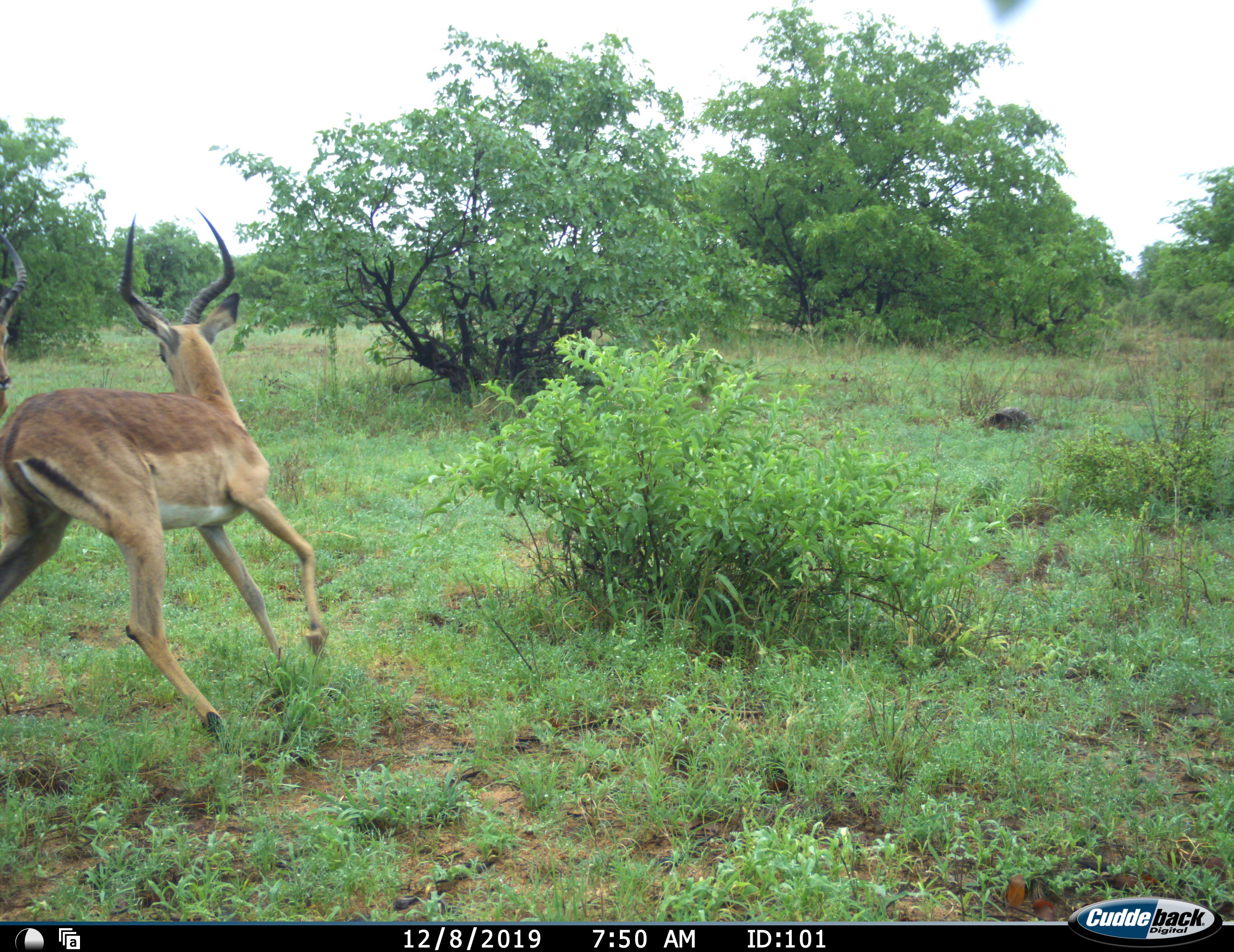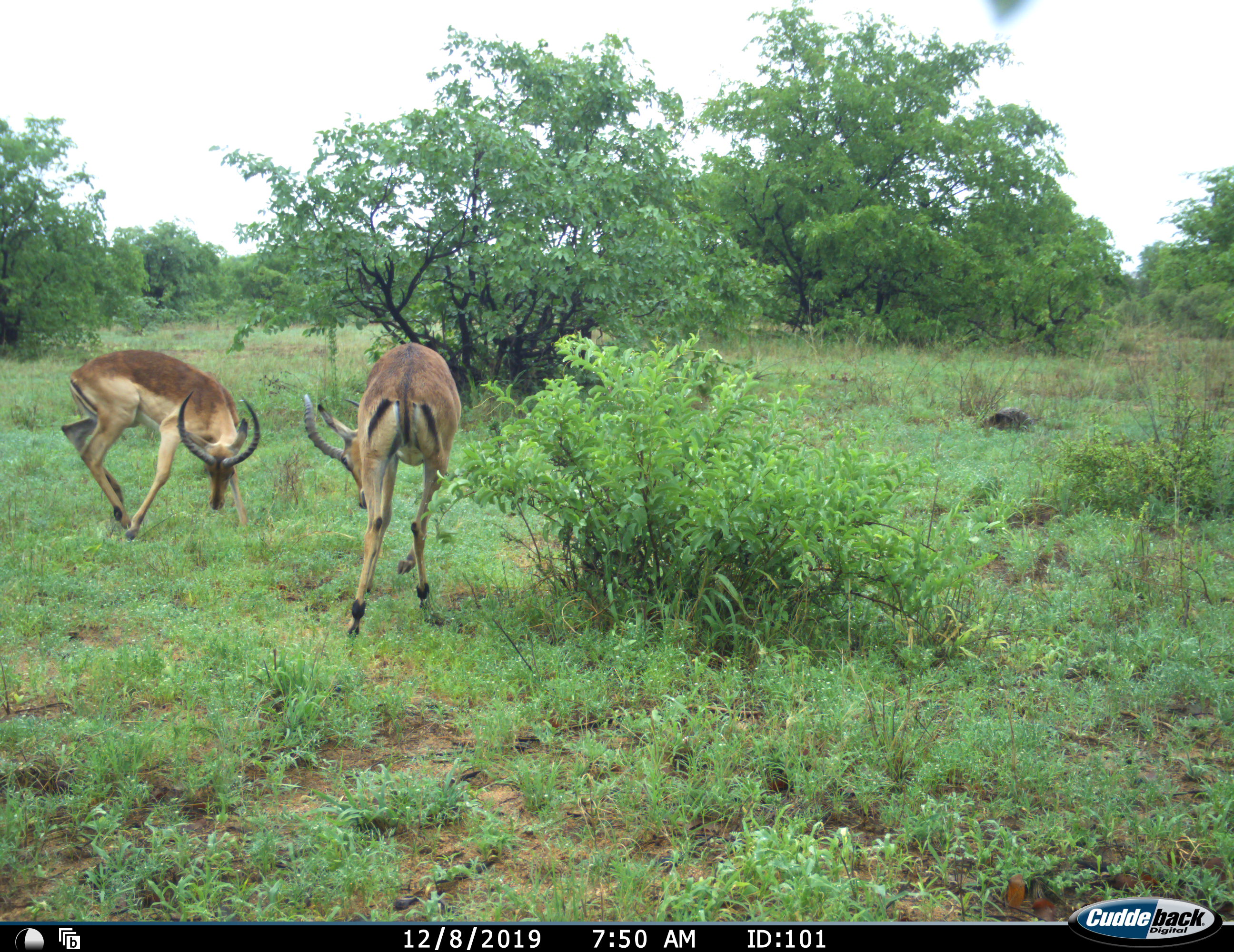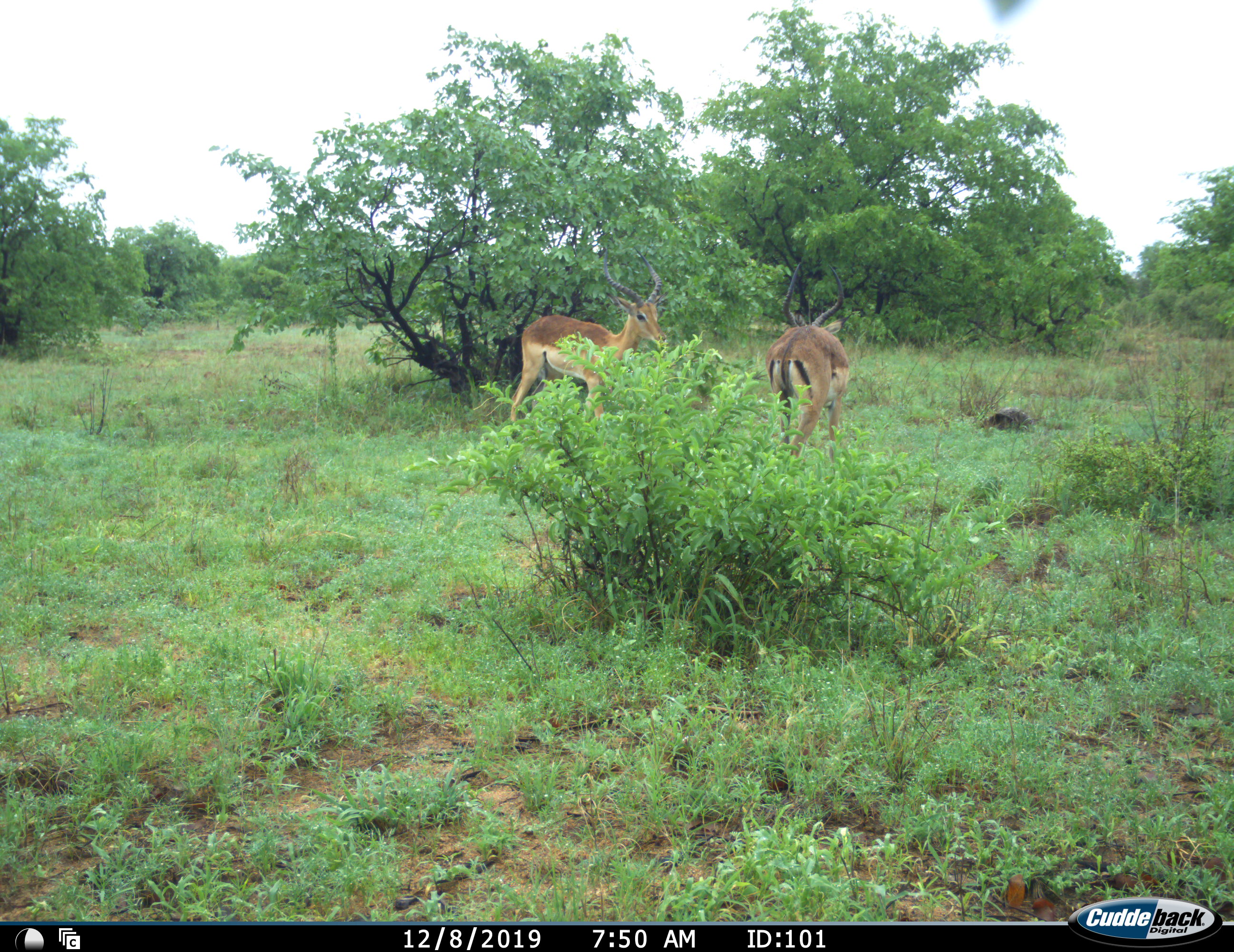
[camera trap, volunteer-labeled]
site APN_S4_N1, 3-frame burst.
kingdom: Animalia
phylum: Chordata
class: Mammalia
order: Artiodactyla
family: Bovidae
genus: Aepyceros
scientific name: Aepyceros melampus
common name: impala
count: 2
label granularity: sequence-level